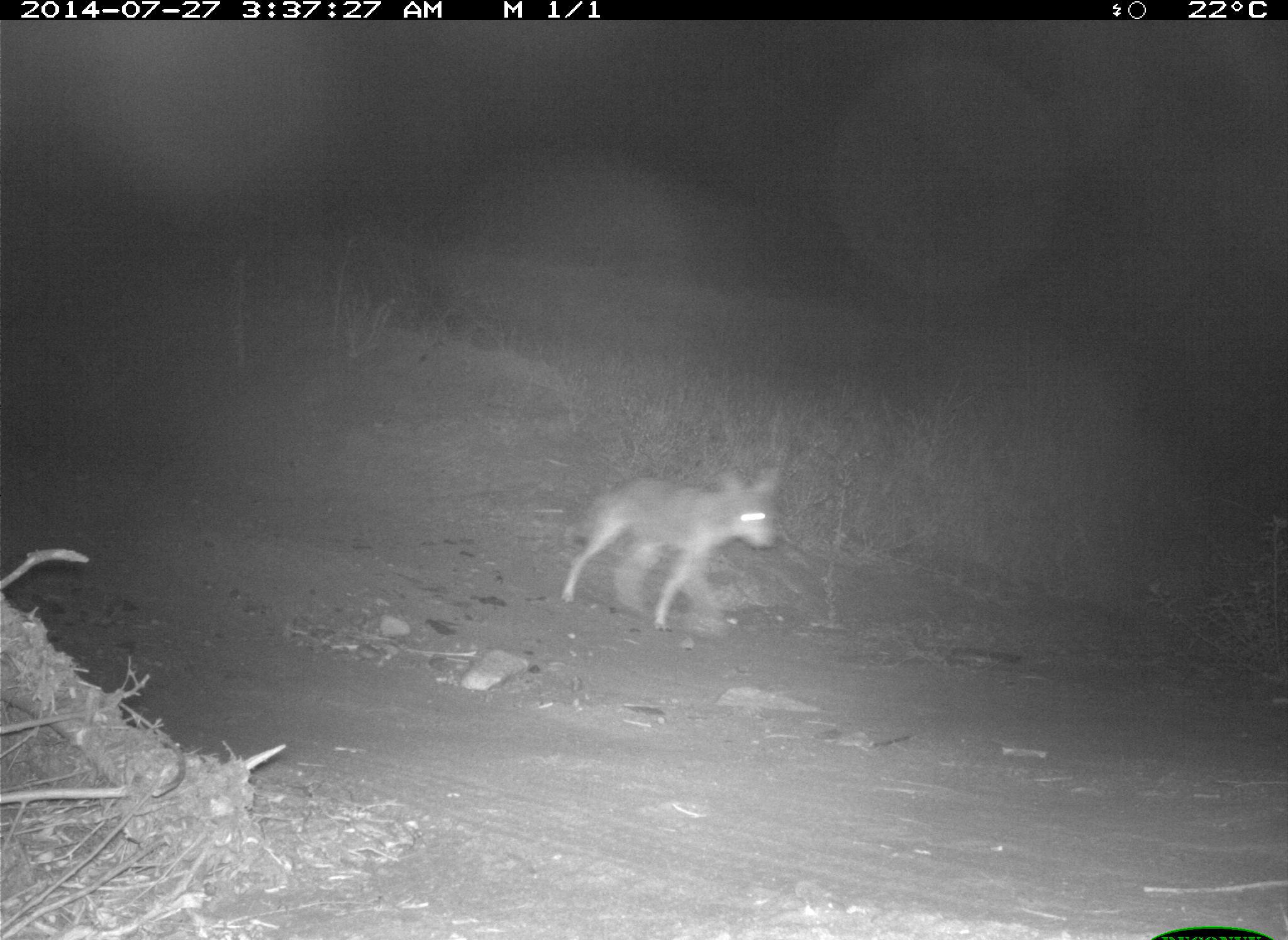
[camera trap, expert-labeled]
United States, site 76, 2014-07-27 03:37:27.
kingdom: Animalia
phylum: Chordata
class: Mammalia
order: Carnivora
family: Canidae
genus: Canis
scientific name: Canis latrans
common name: coyote